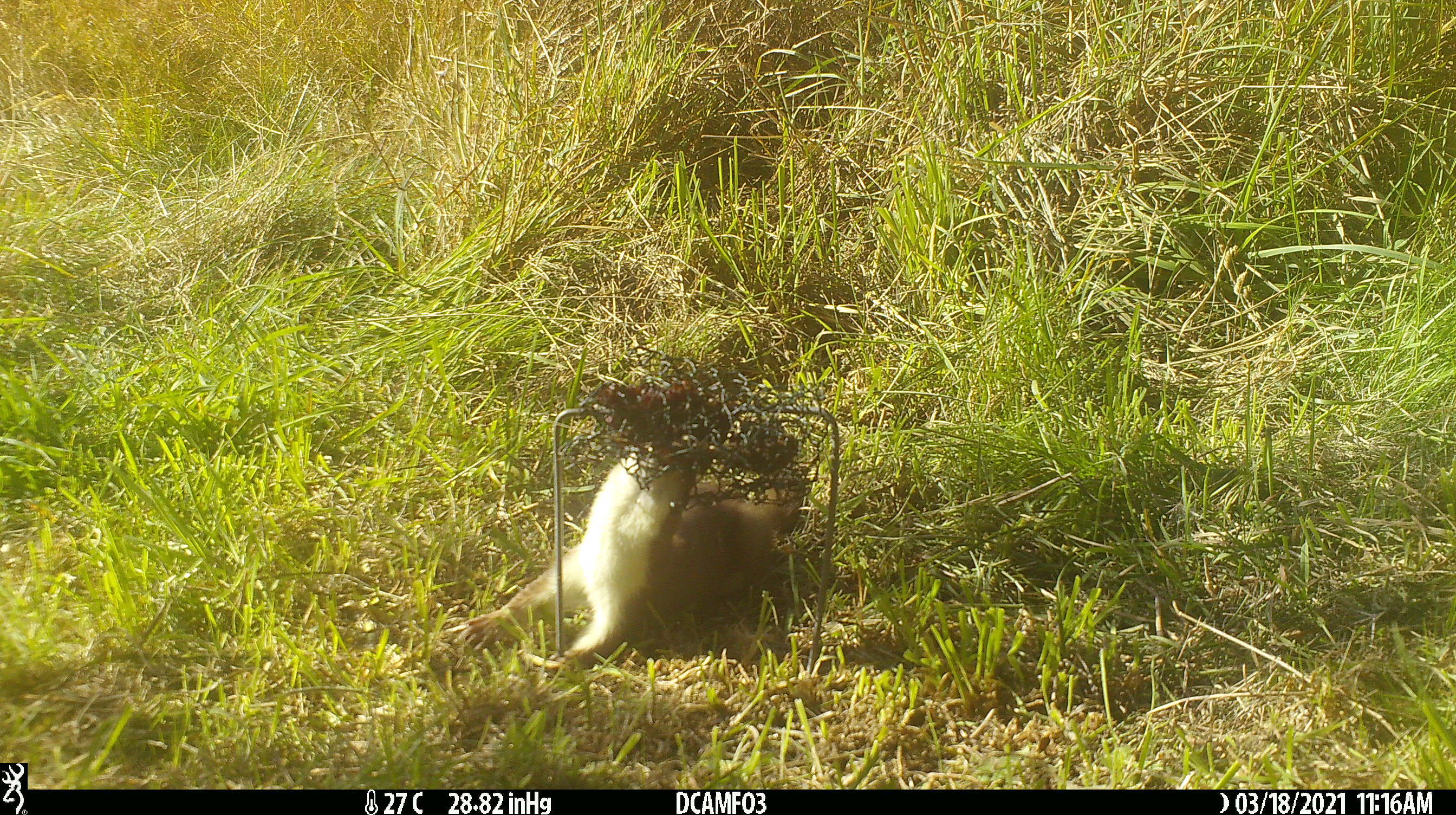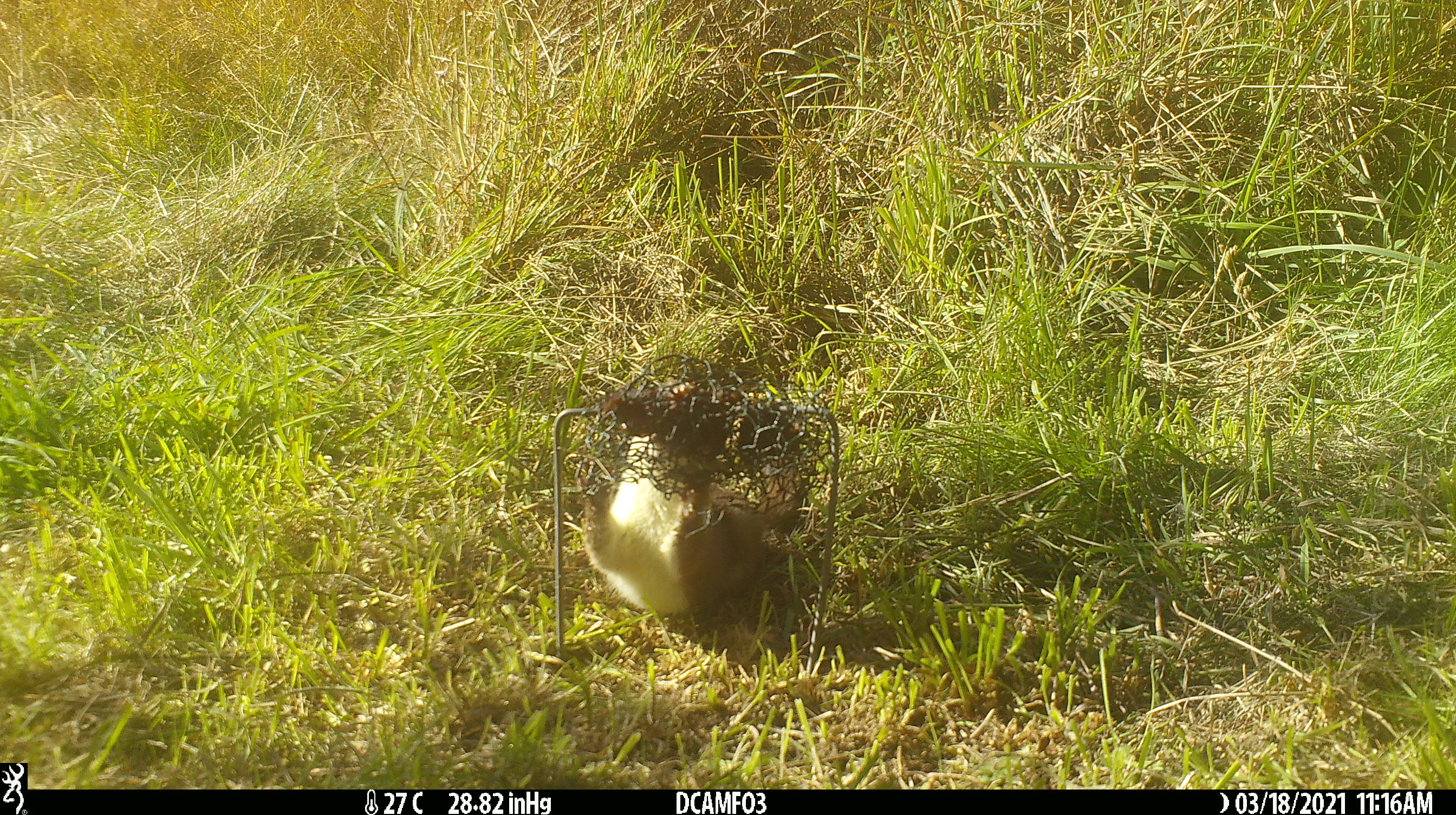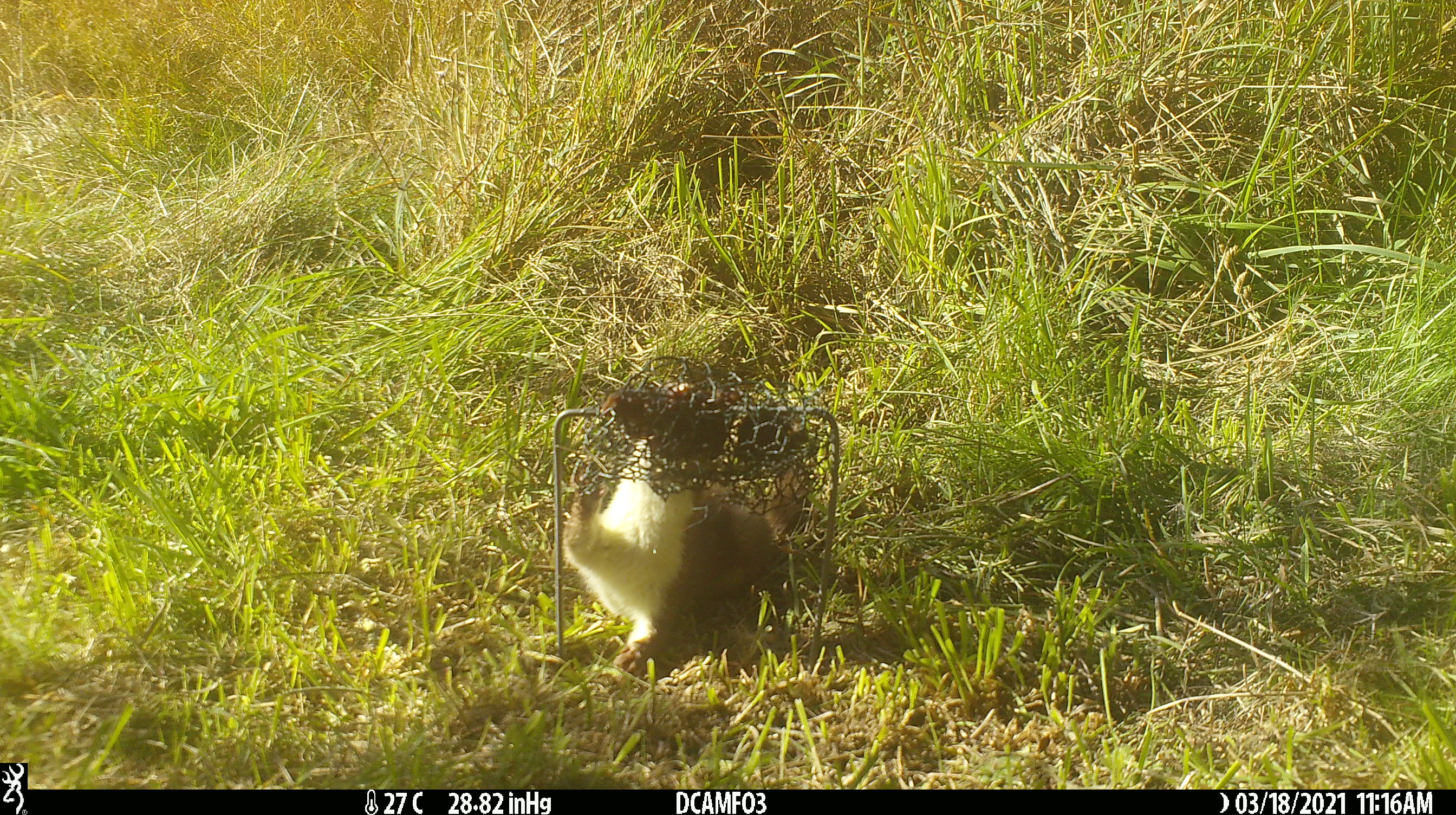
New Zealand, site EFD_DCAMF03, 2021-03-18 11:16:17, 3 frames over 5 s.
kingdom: Animalia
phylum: Chordata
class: Mammalia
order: Carnivora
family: Mustelidae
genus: Mustela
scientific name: Mustela erminea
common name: stoat